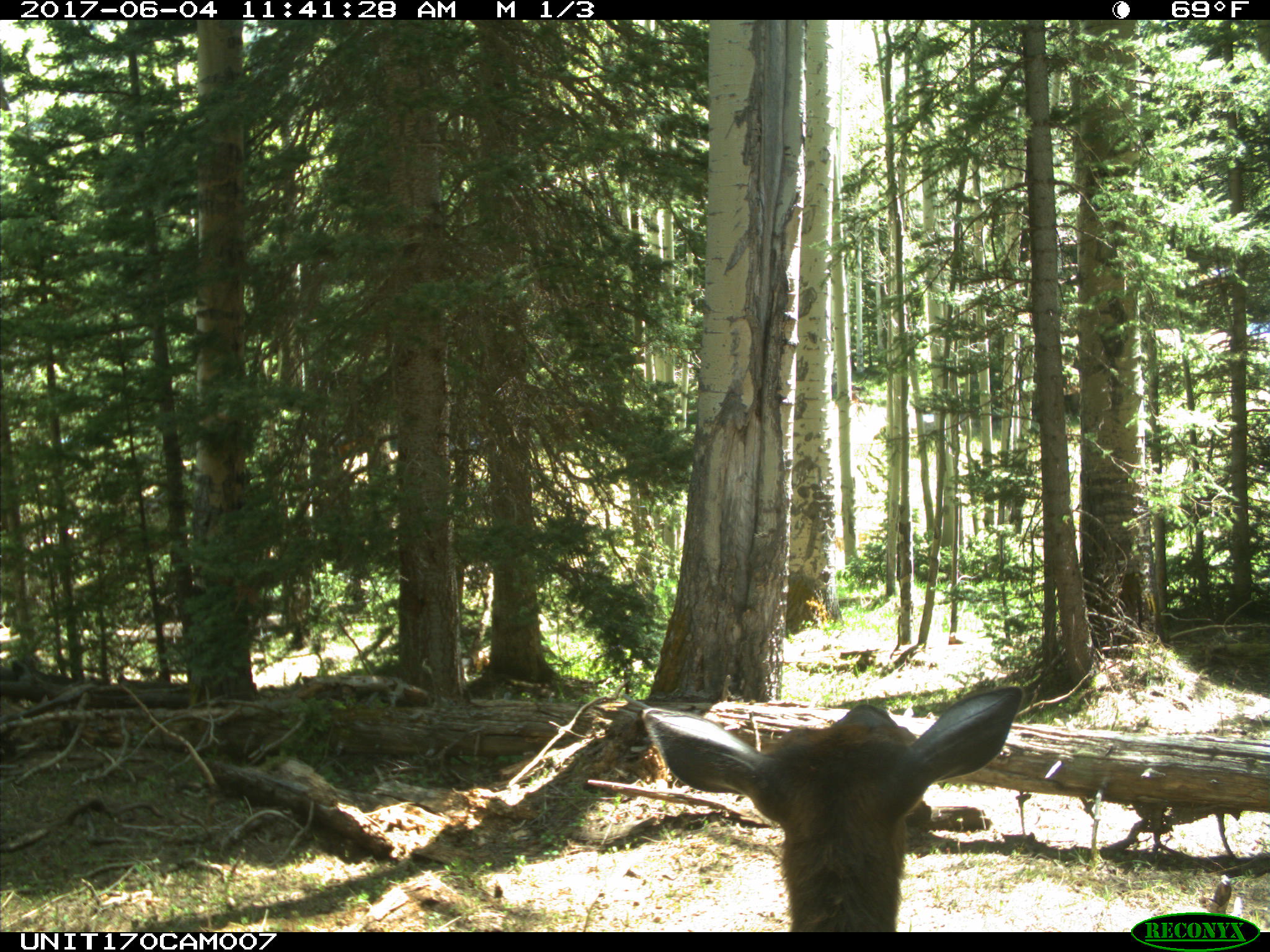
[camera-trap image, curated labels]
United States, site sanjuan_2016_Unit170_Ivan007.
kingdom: Animalia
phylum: Chordata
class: Mammalia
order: Artiodactyla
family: Cervidae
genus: Cervus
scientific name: Cervus elaphus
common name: red deer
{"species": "Cervus elaphus (red deer)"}